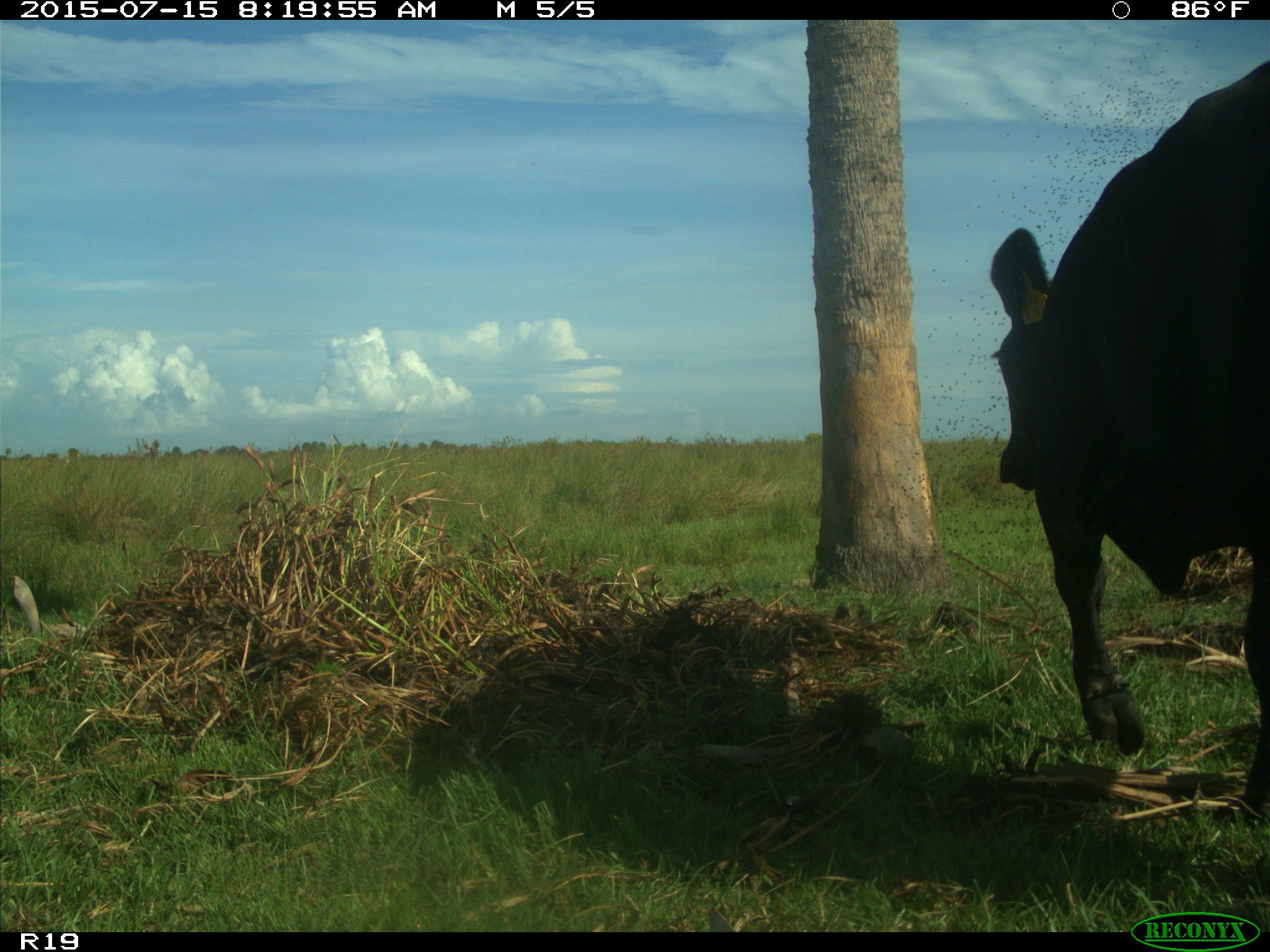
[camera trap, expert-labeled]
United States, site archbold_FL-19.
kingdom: Animalia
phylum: Chordata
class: Mammalia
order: Artiodactyla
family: Bovidae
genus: Bos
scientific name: Bos taurus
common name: domestic cow